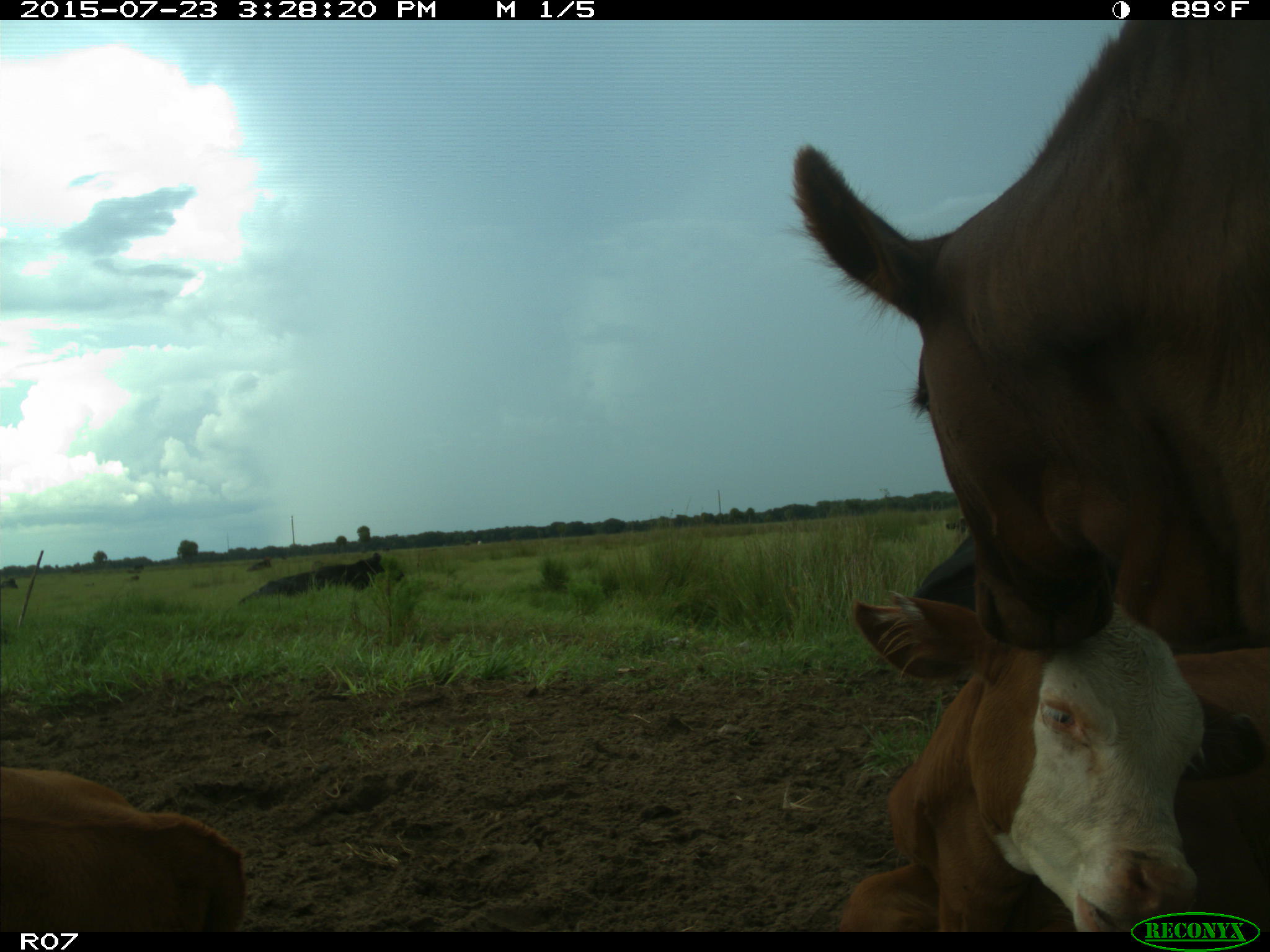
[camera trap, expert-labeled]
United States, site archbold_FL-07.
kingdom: Animalia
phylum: Chordata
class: Mammalia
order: Artiodactyla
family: Bovidae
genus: Bos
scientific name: Bos taurus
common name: domestic cow